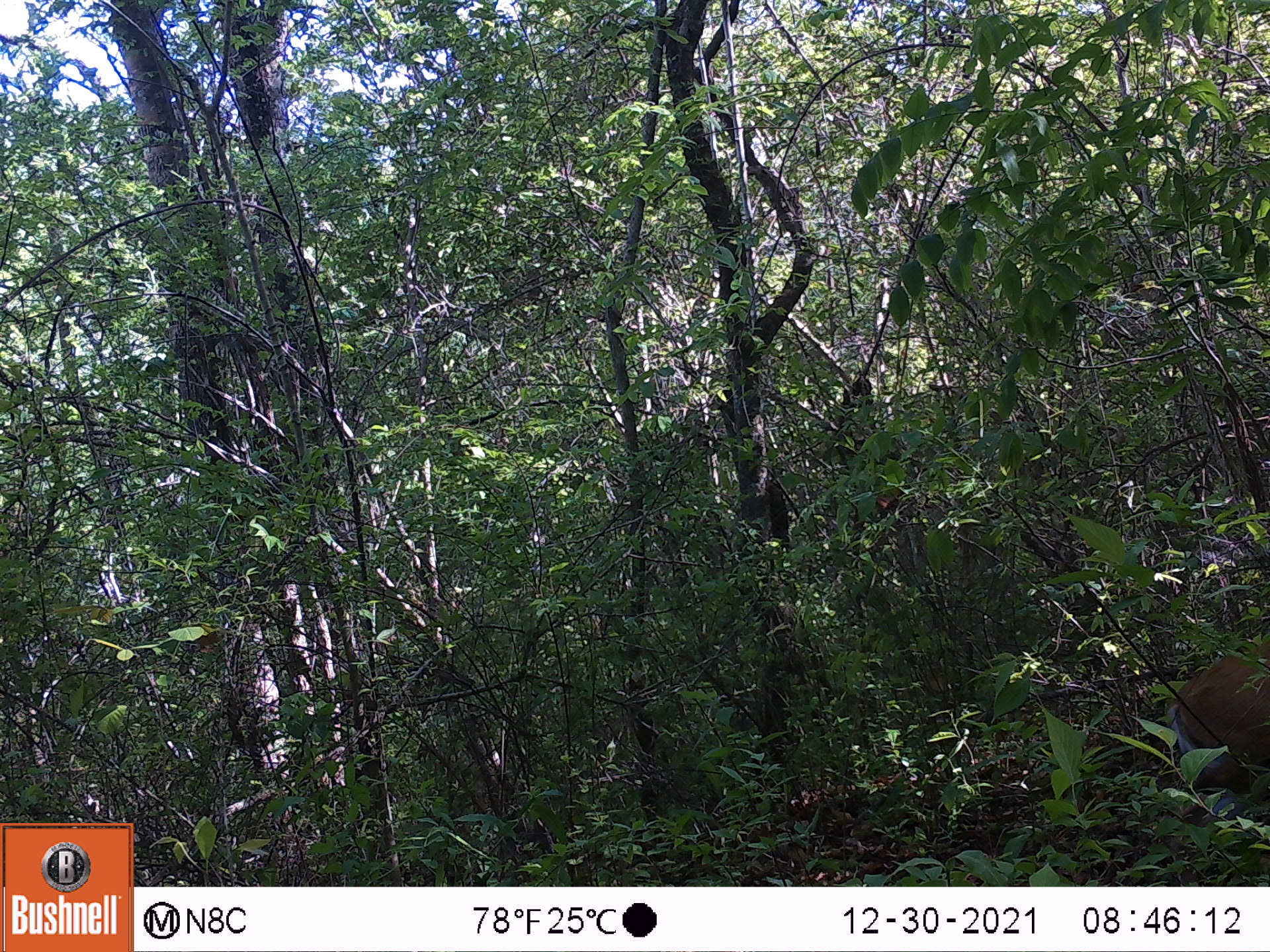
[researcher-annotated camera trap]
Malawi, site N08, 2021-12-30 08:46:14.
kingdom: Animalia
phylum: Chordata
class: Mammalia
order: Artiodactyla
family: Bovidae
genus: Sylvicapra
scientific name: Sylvicapra grimmia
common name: common duiker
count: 1